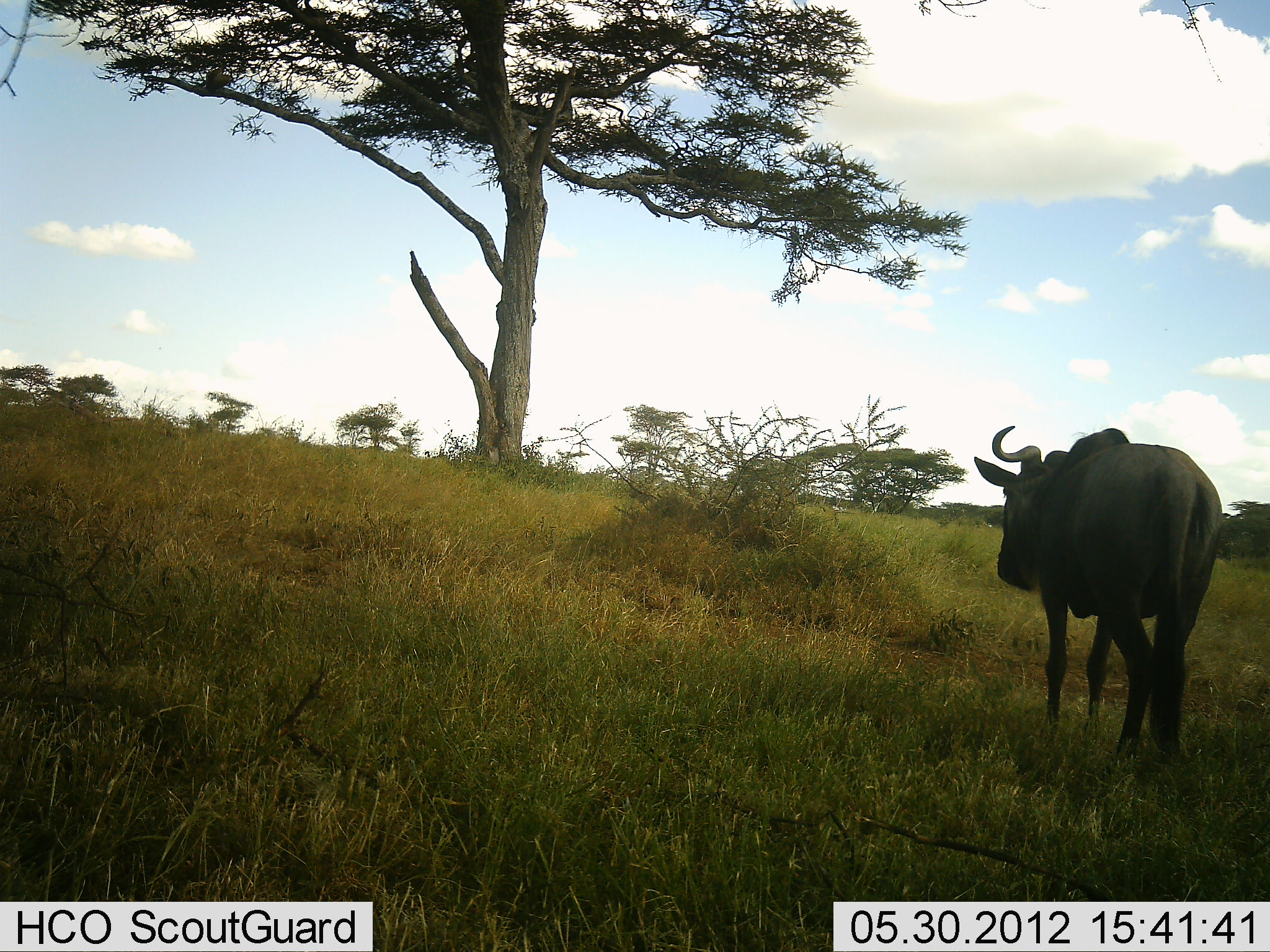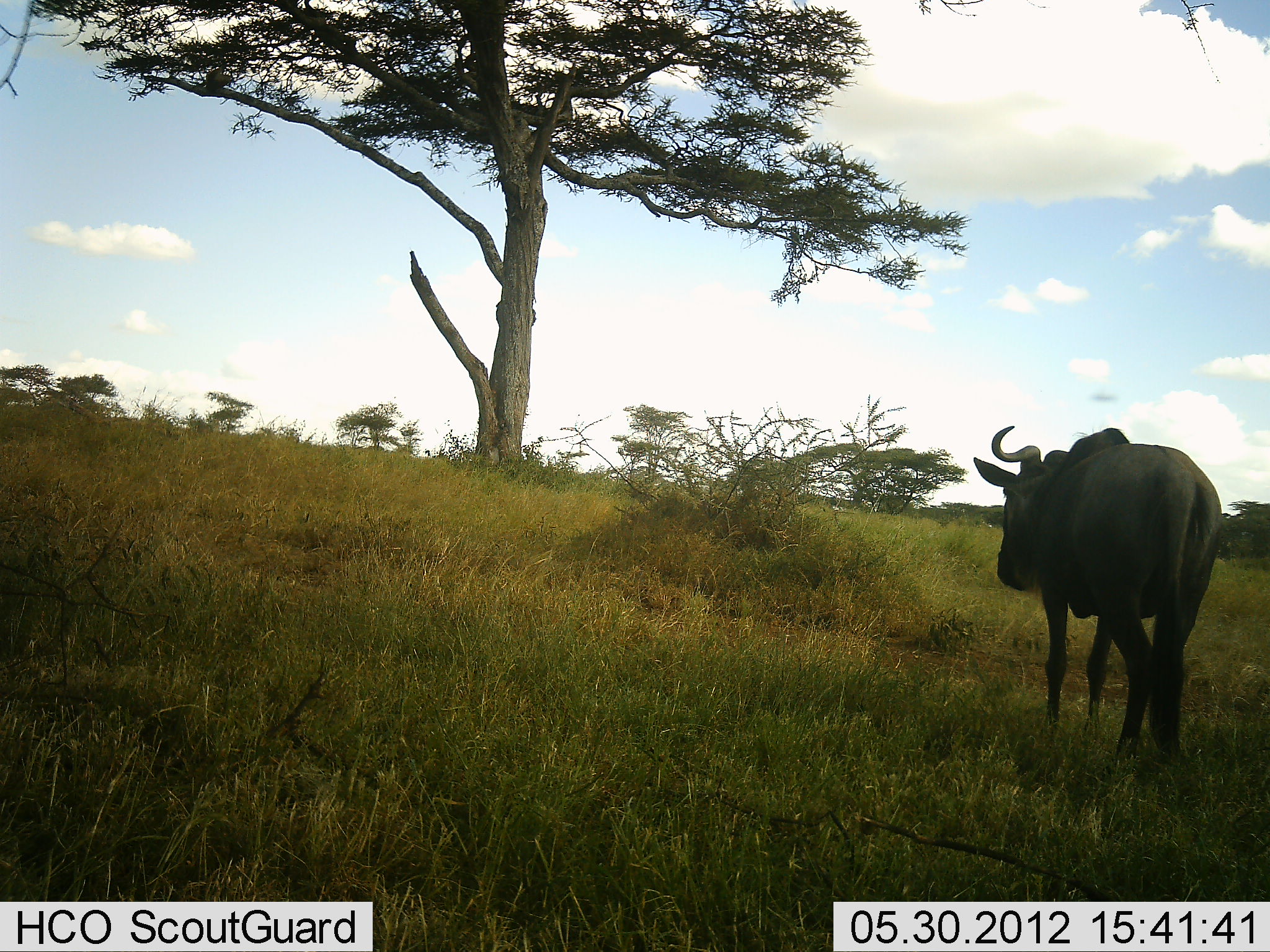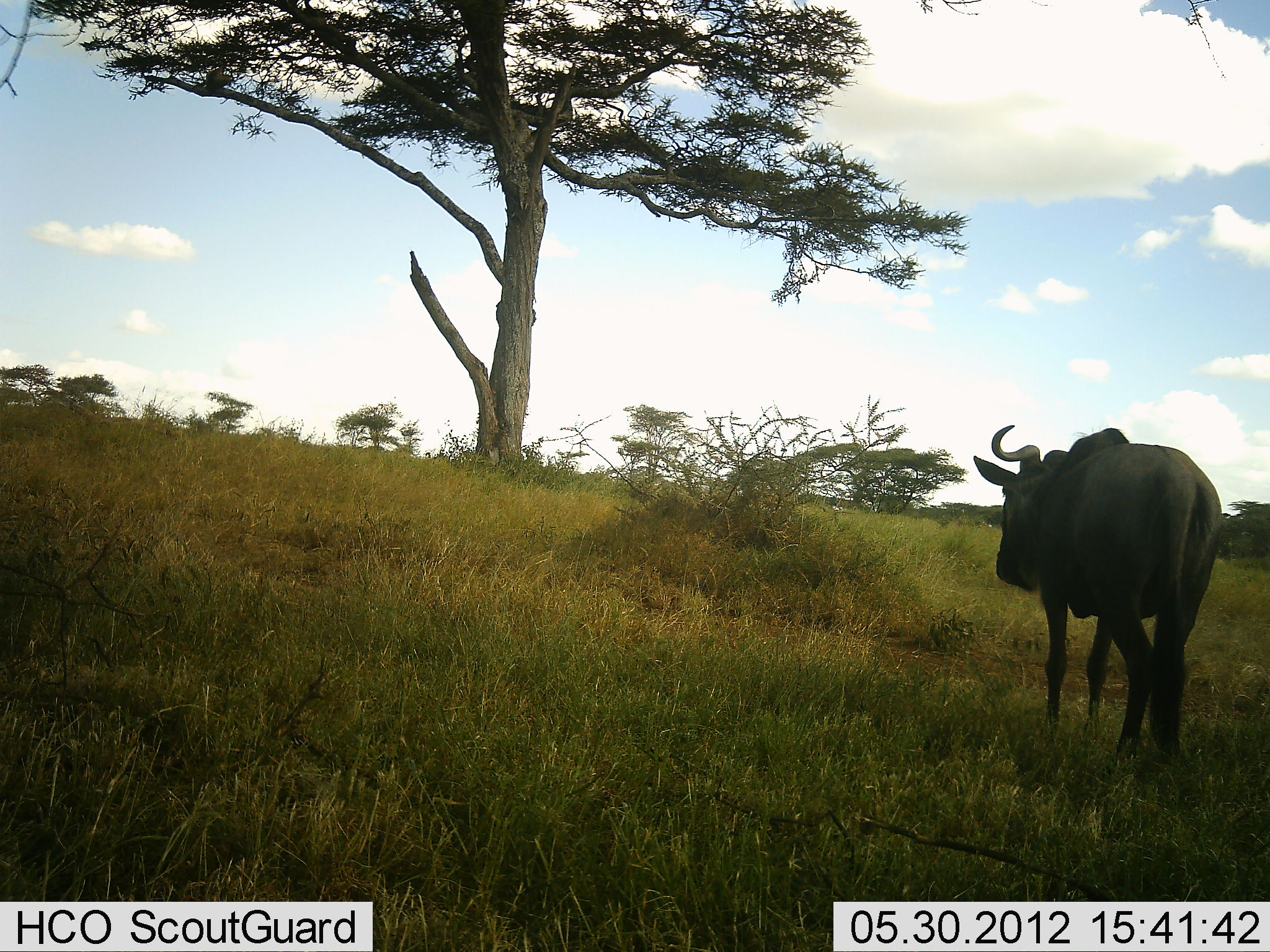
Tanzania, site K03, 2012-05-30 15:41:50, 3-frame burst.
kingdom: Animalia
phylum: Chordata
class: Mammalia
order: Artiodactyla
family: Bovidae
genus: Connochaetes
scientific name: Connochaetes taurinus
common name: blue wildebeest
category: wildebeest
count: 1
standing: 73%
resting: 0%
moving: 9%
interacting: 0%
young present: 0%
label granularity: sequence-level